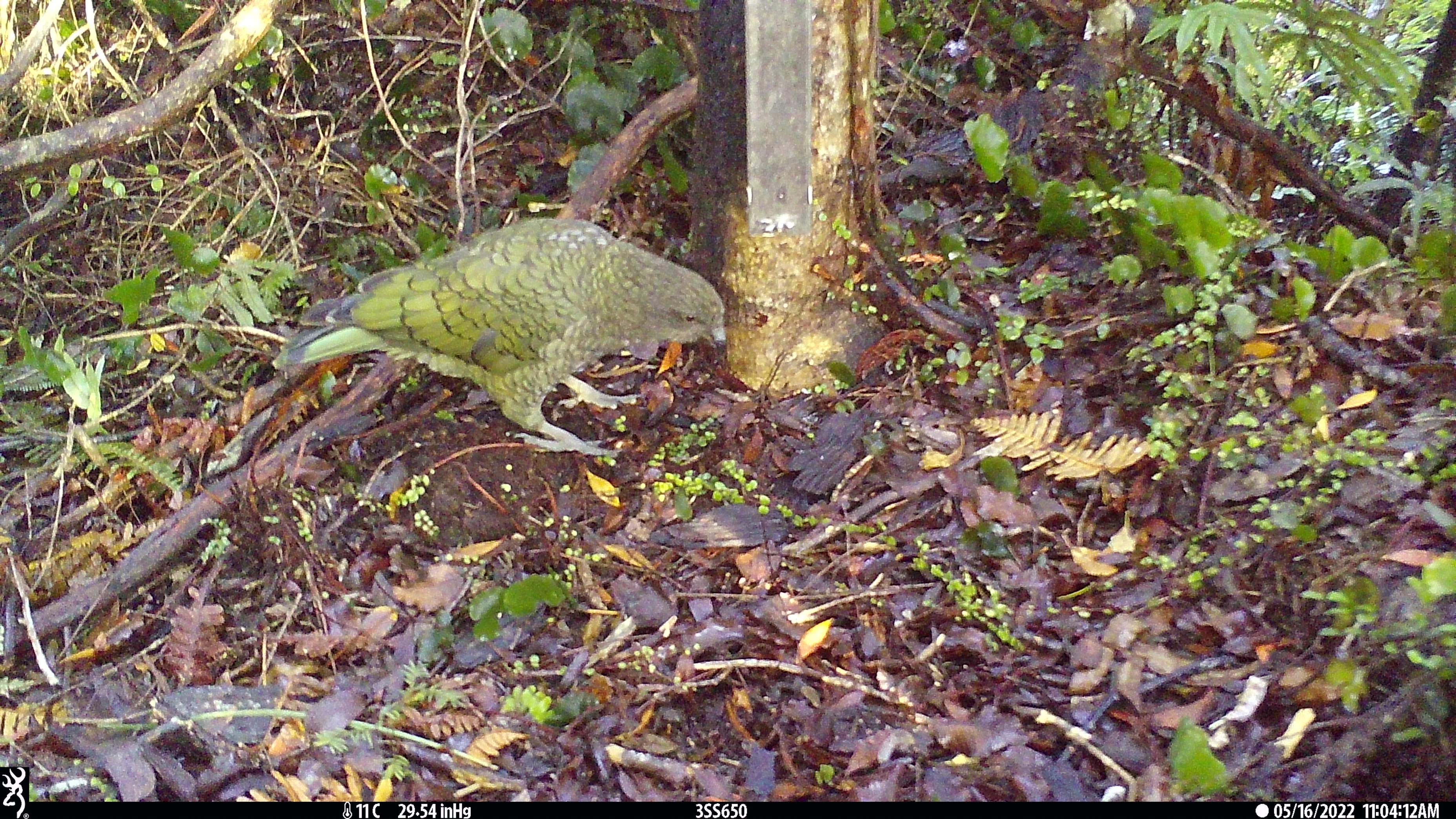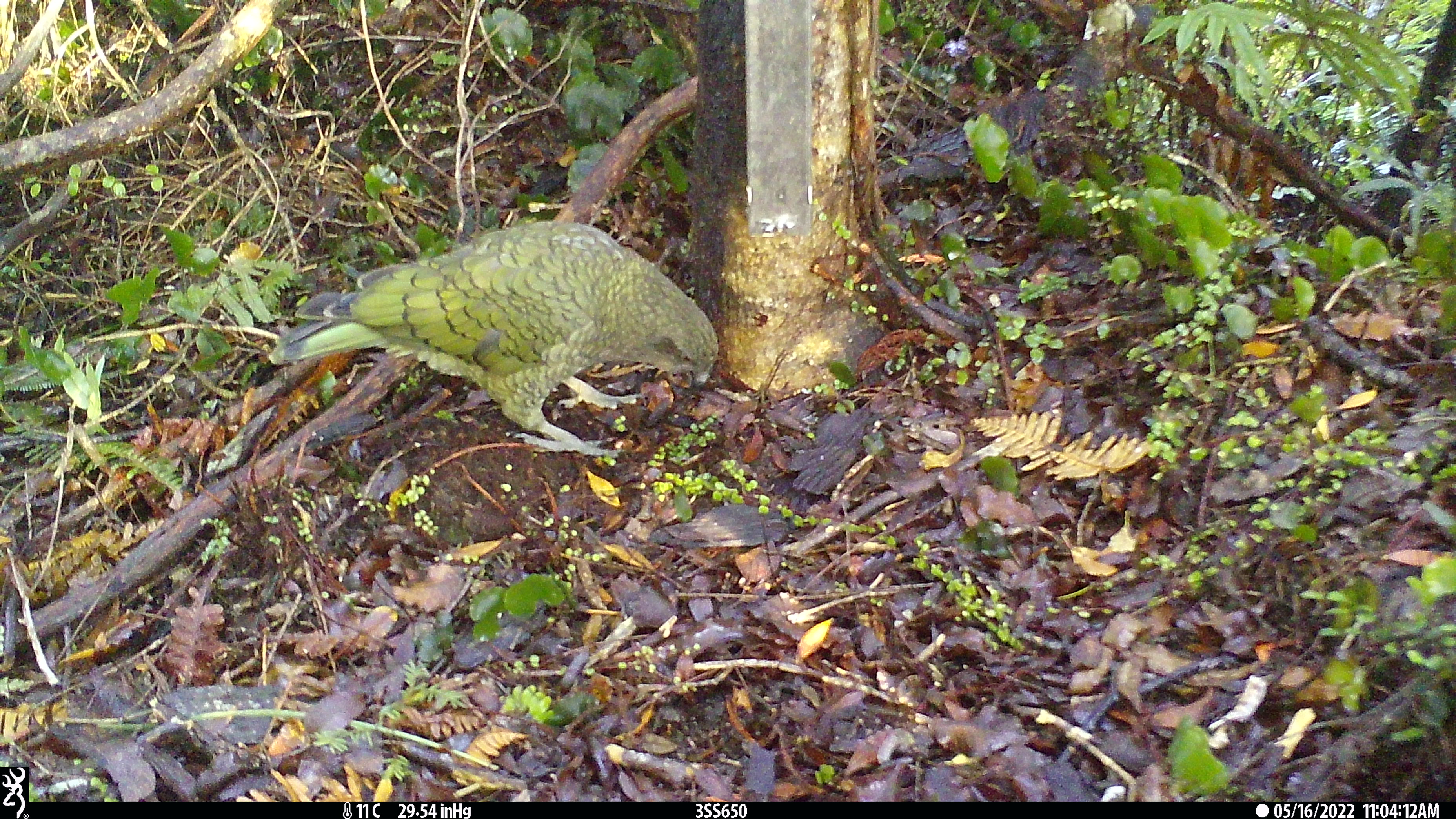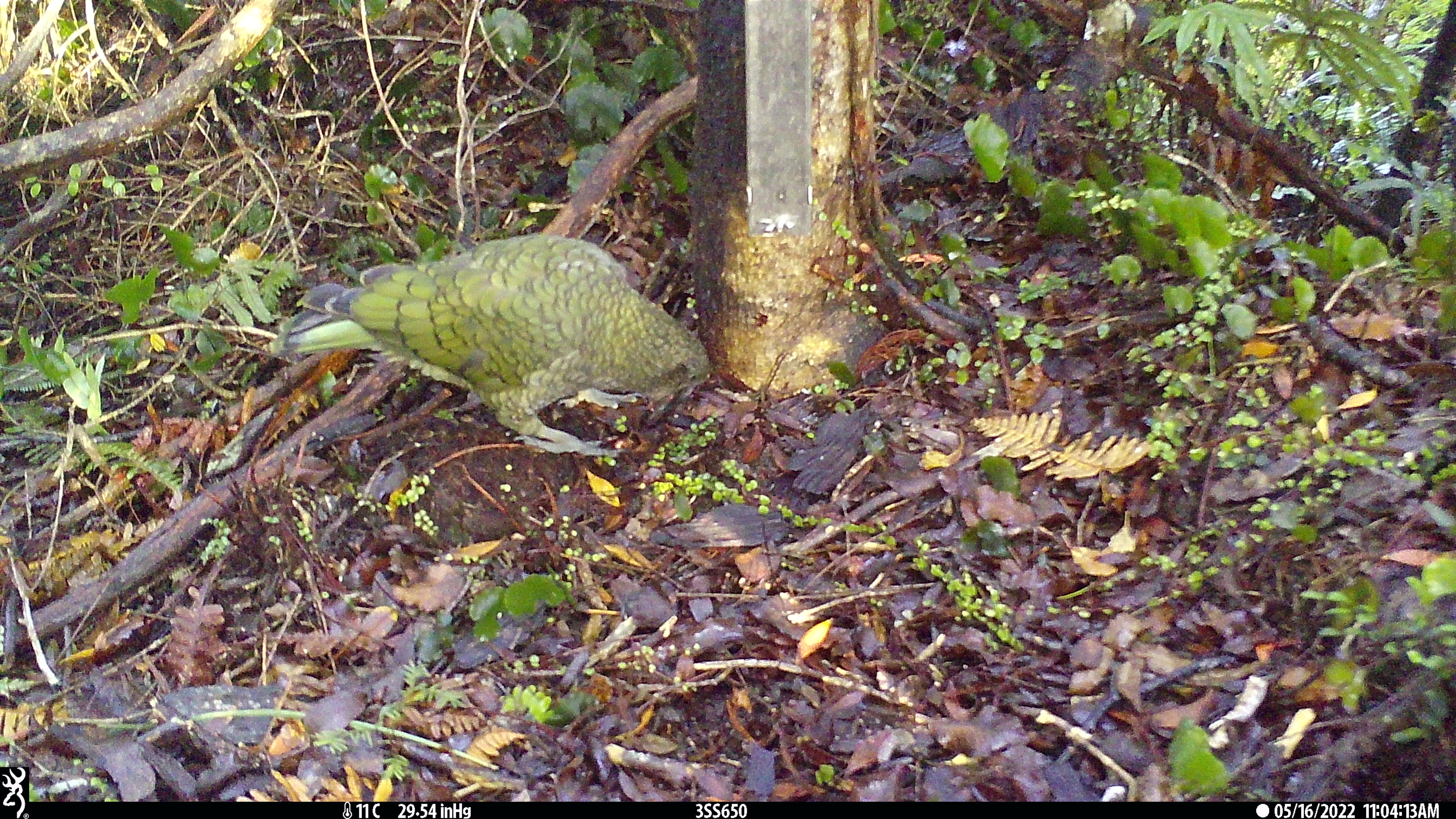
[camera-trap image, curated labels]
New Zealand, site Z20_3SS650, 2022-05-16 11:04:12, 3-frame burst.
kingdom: Animalia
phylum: Chordata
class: Aves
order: Psittaciformes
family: Strigopidae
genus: Nestor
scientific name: Nestor notabilis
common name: kea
Kea (Nestor notabilis).